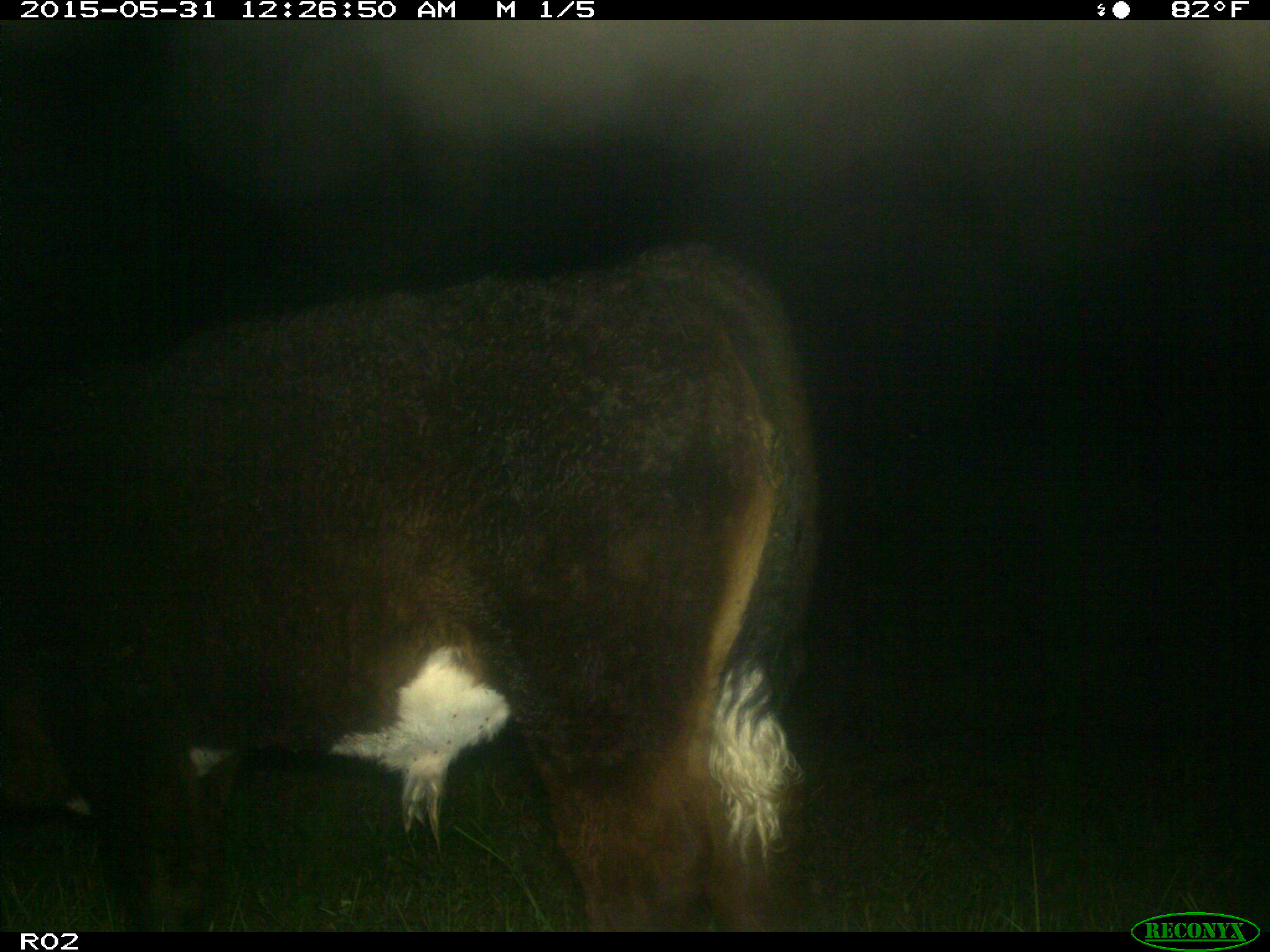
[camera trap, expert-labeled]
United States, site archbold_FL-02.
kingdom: Animalia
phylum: Chordata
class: Mammalia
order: Artiodactyla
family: Bovidae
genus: Bos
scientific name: Bos taurus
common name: domestic cow